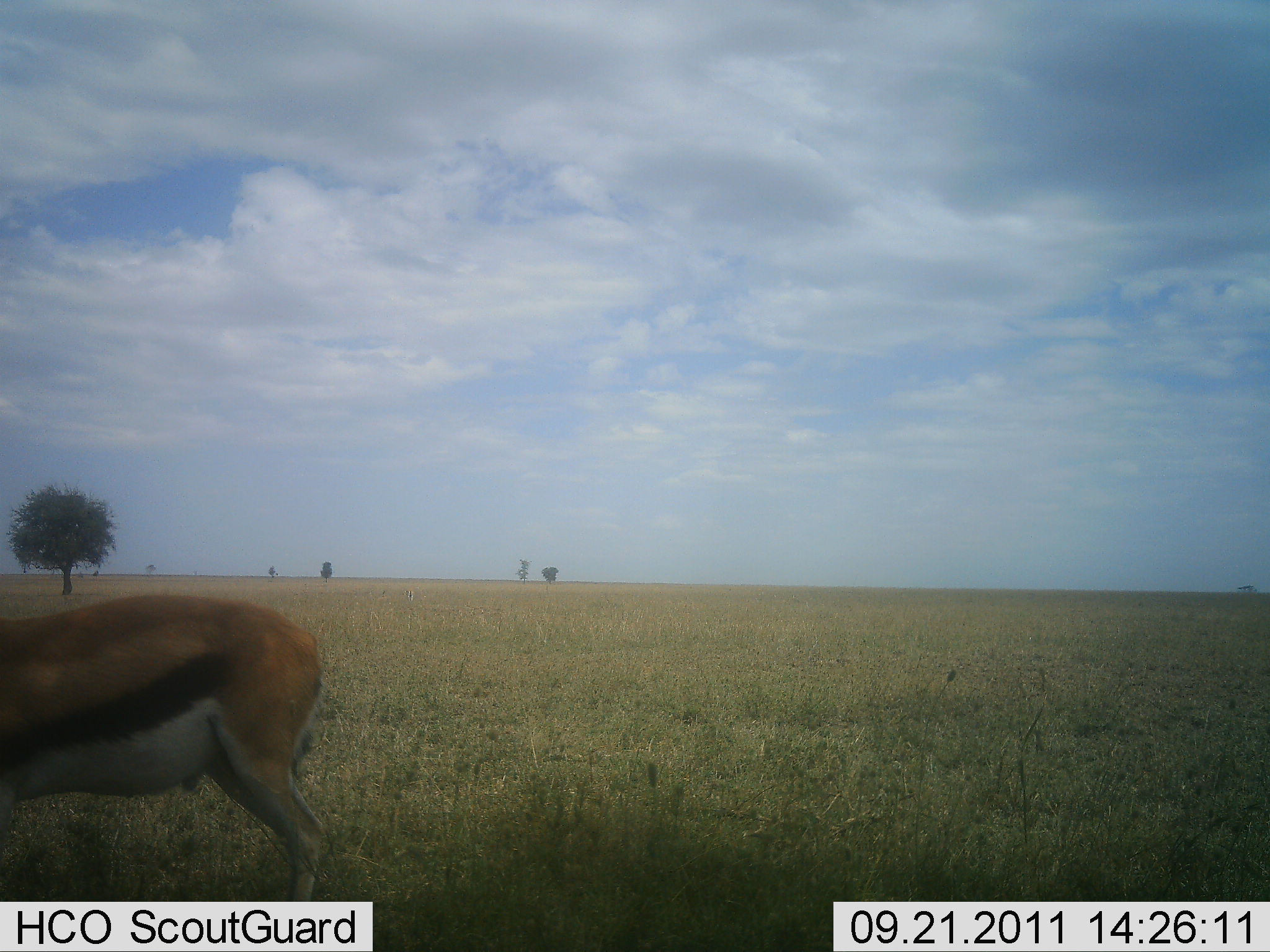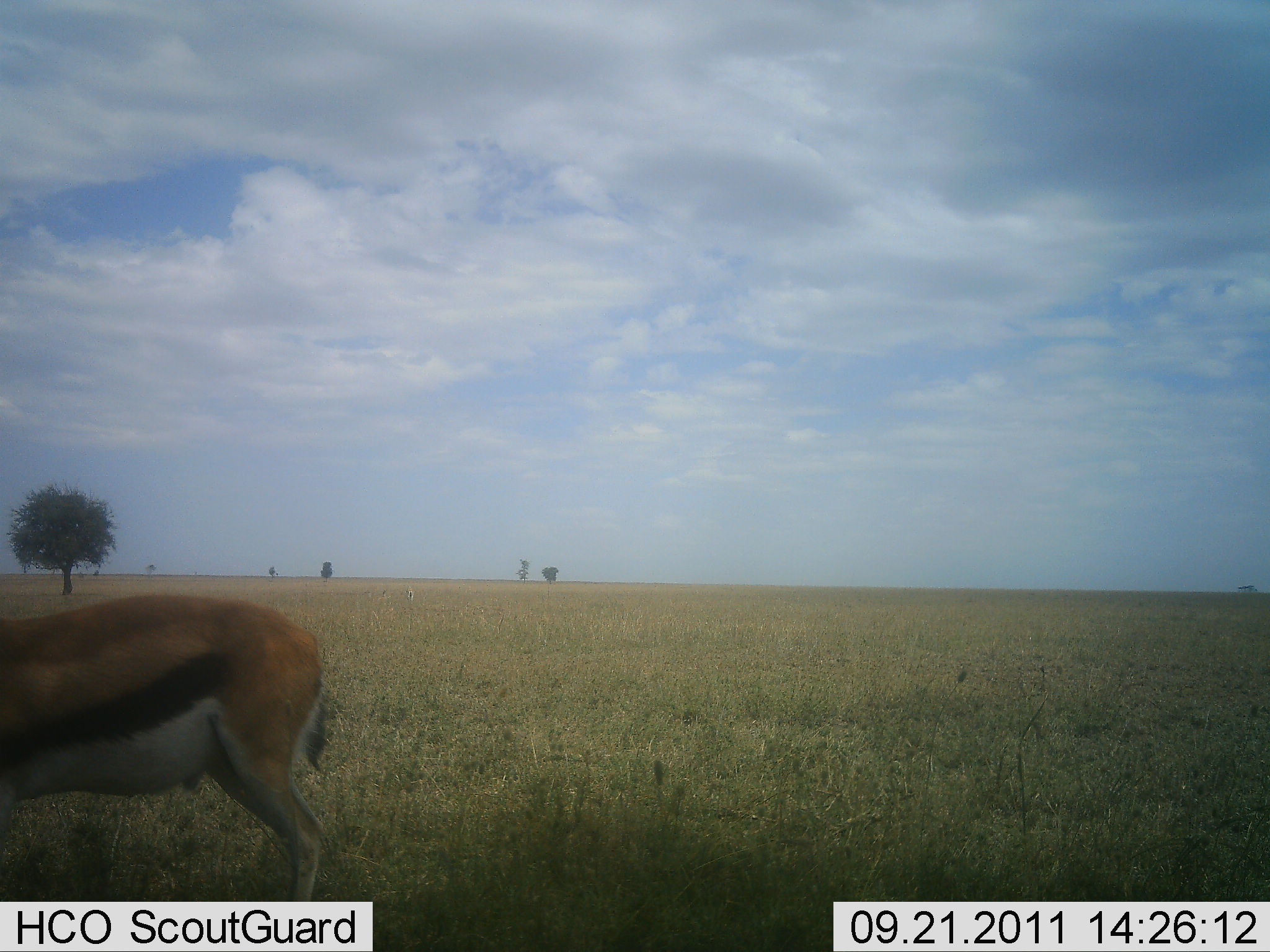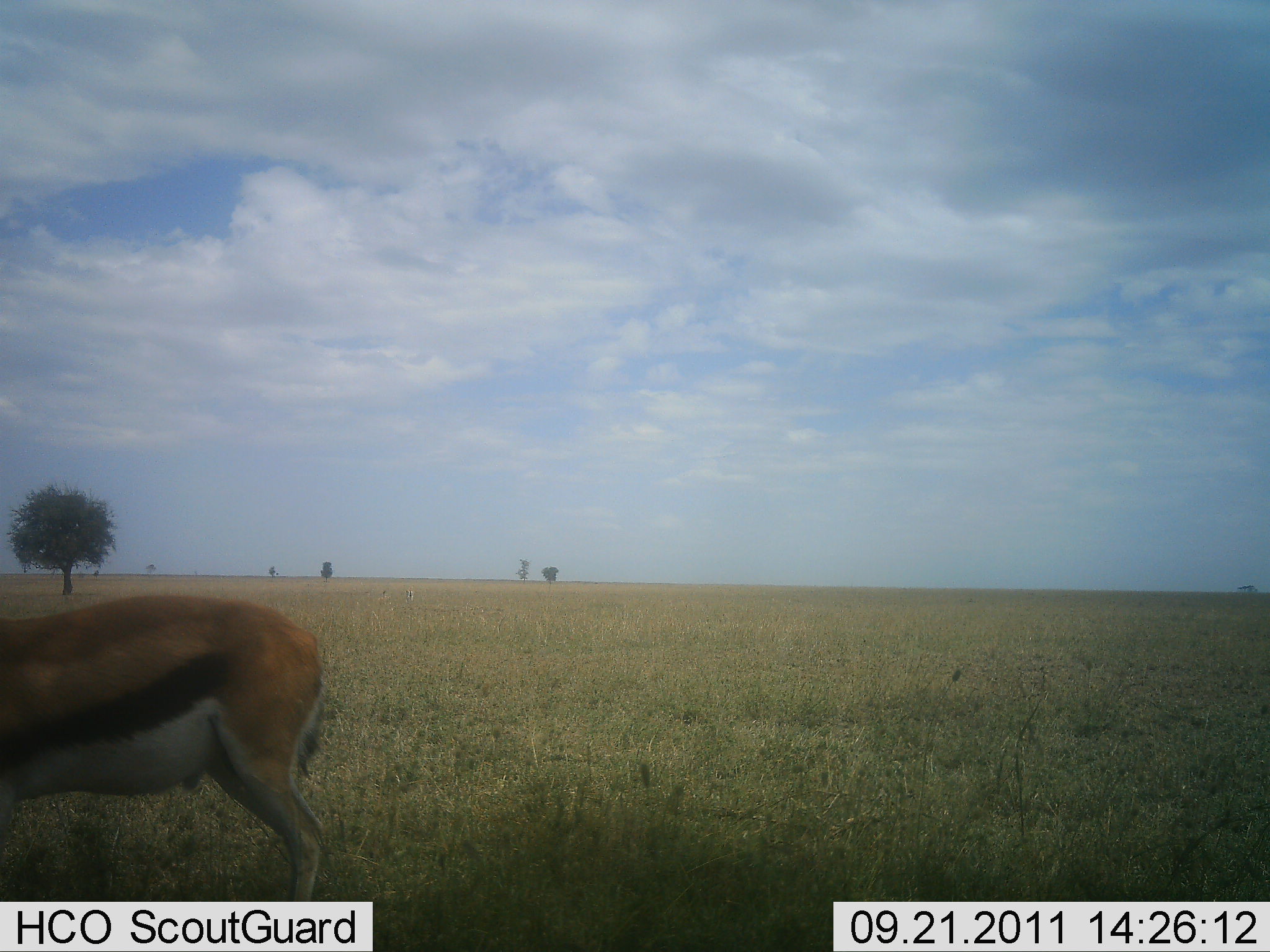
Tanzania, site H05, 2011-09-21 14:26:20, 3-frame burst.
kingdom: Animalia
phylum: Chordata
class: Mammalia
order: Artiodactyla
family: Bovidae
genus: Eudorcas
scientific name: Eudorcas thomsonii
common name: thomson's gazelle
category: gazellethomsons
Gazellethomsons (thomson's gazelle) (Eudorcas thomsonii), count 1. Behavior (volunteer vote fractions): standing 100%, resting 0%, moving 8%, interacting 0%. Young present (vote fraction): 0%. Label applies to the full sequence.